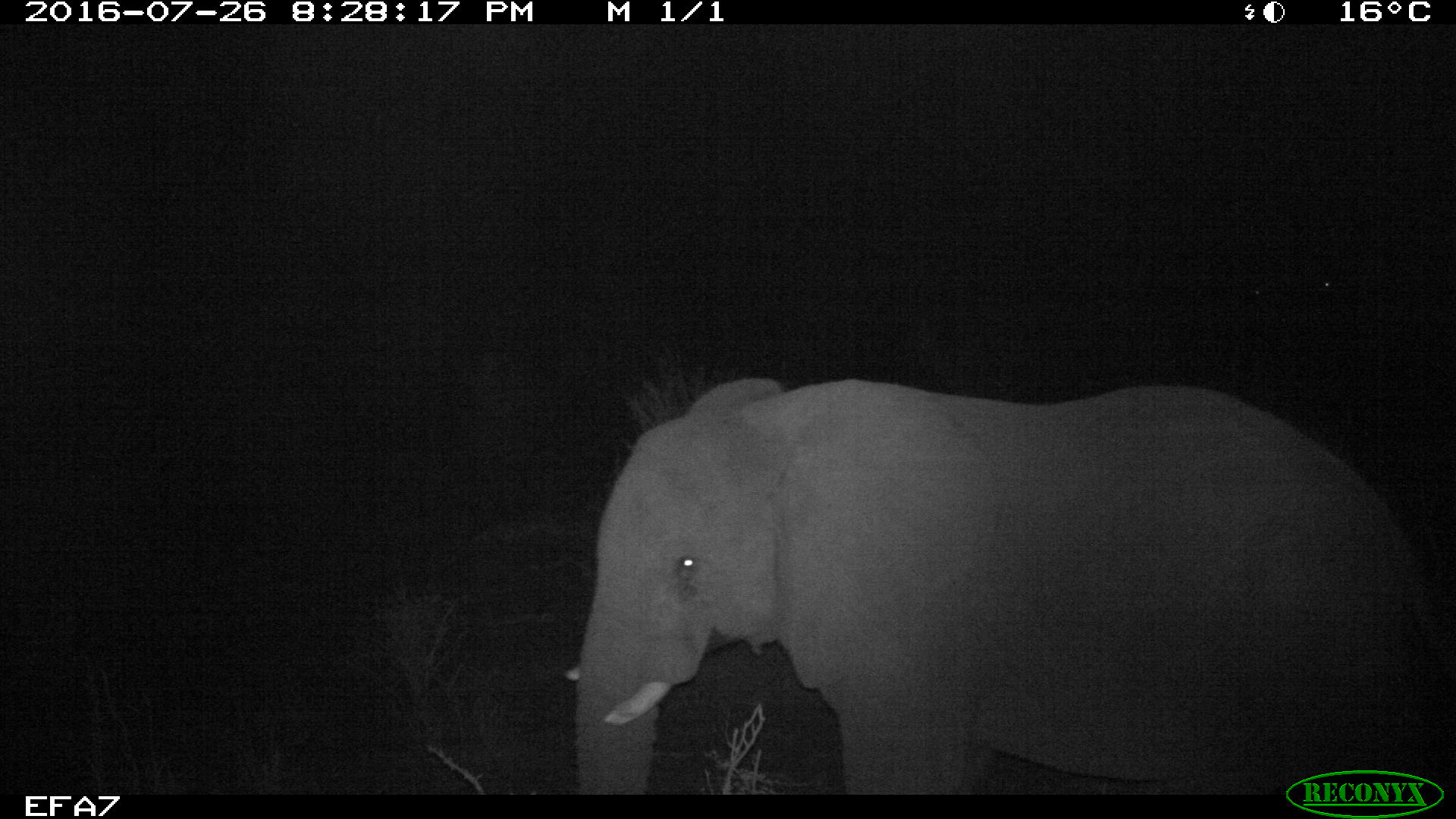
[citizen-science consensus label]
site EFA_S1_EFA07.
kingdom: Animalia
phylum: Chordata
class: Mammalia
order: Proboscidea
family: Elephantidae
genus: Loxodonta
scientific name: Loxodonta africana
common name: african bush elephant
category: elephant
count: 1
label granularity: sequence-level